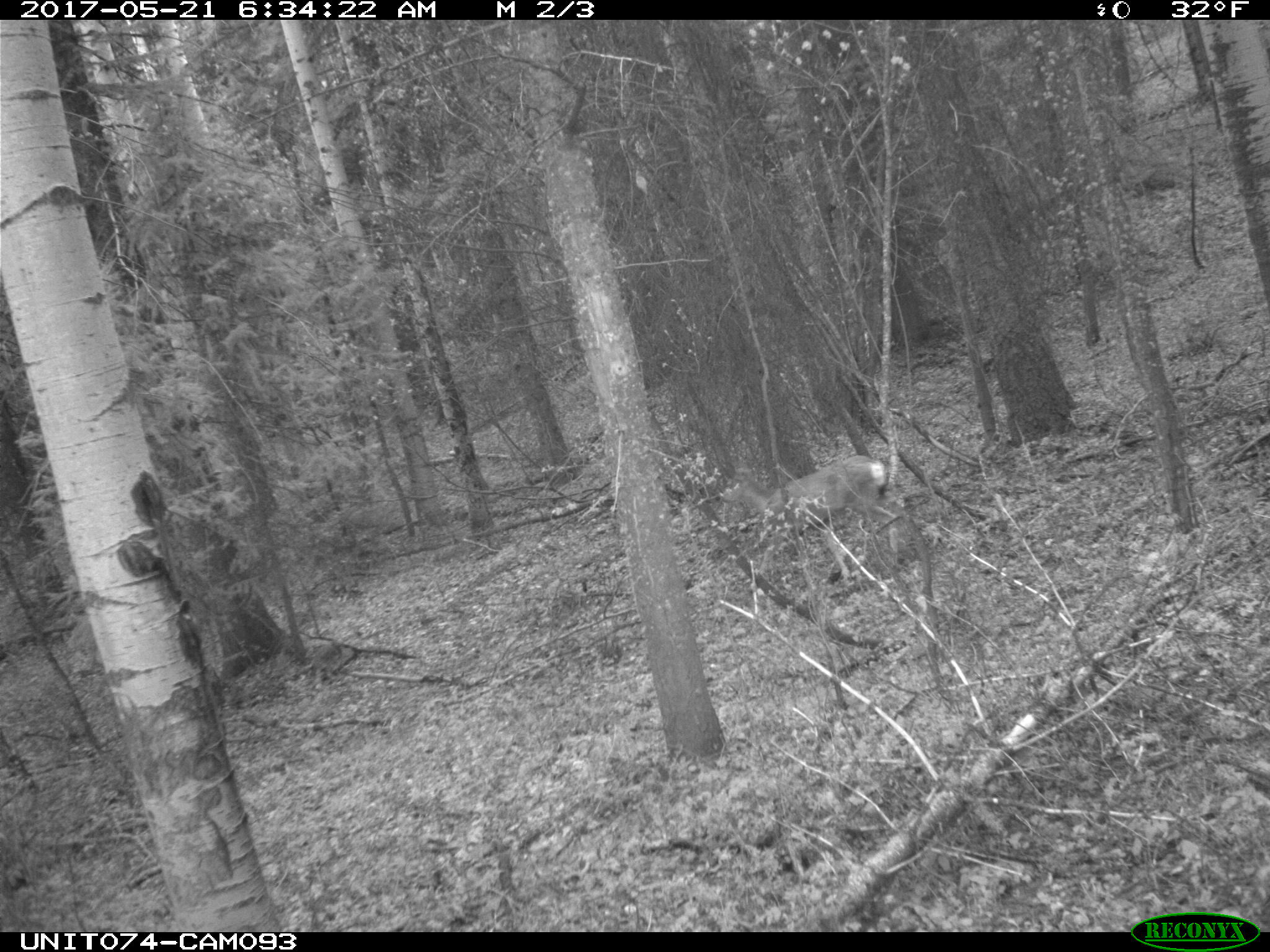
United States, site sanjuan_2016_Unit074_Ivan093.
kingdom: Animalia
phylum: Chordata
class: Mammalia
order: Artiodactyla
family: Cervidae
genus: Odocoileus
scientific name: Odocoileus hemionus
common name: mule deer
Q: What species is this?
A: Odocoileus hemionus (mule deer).